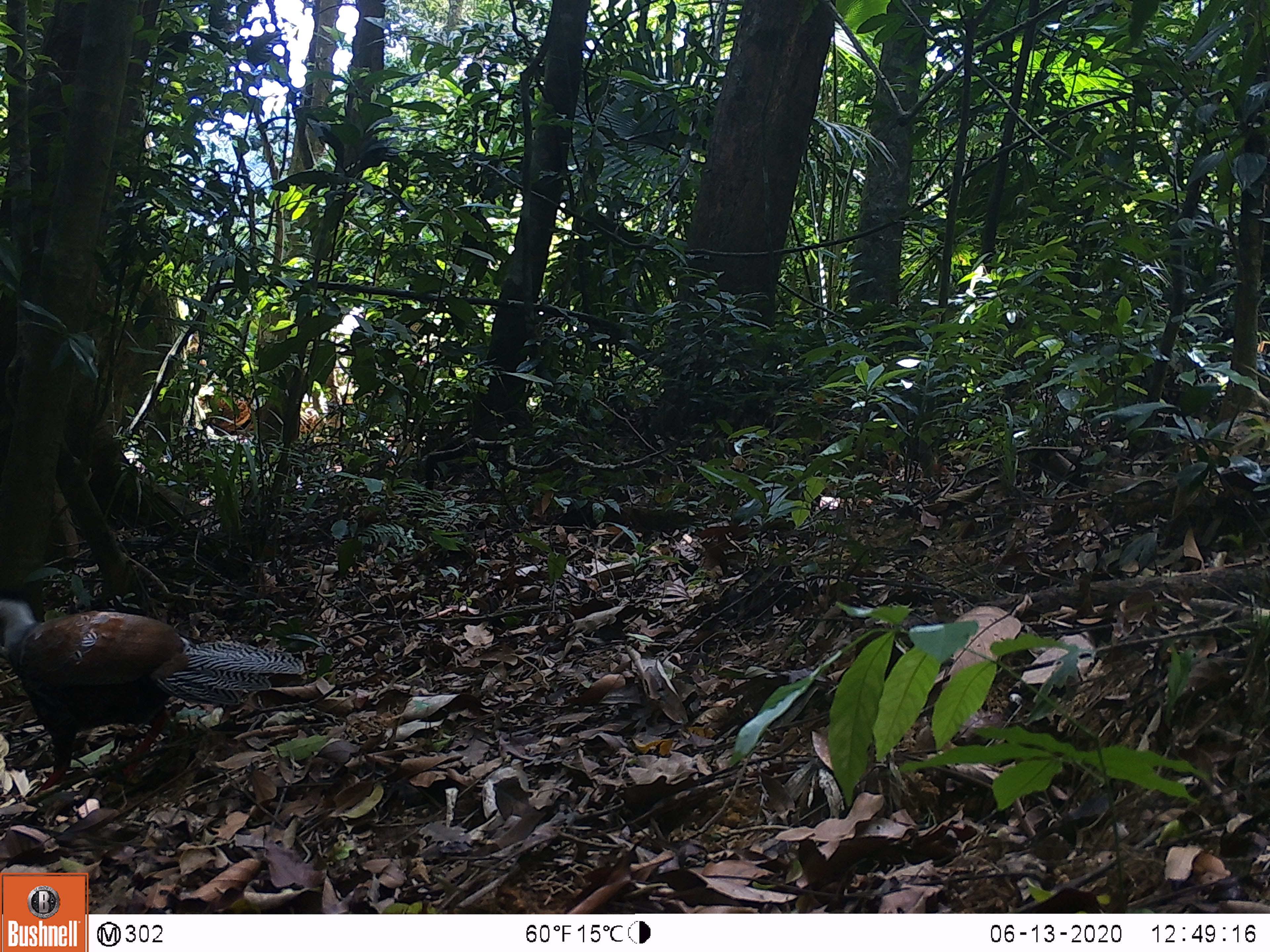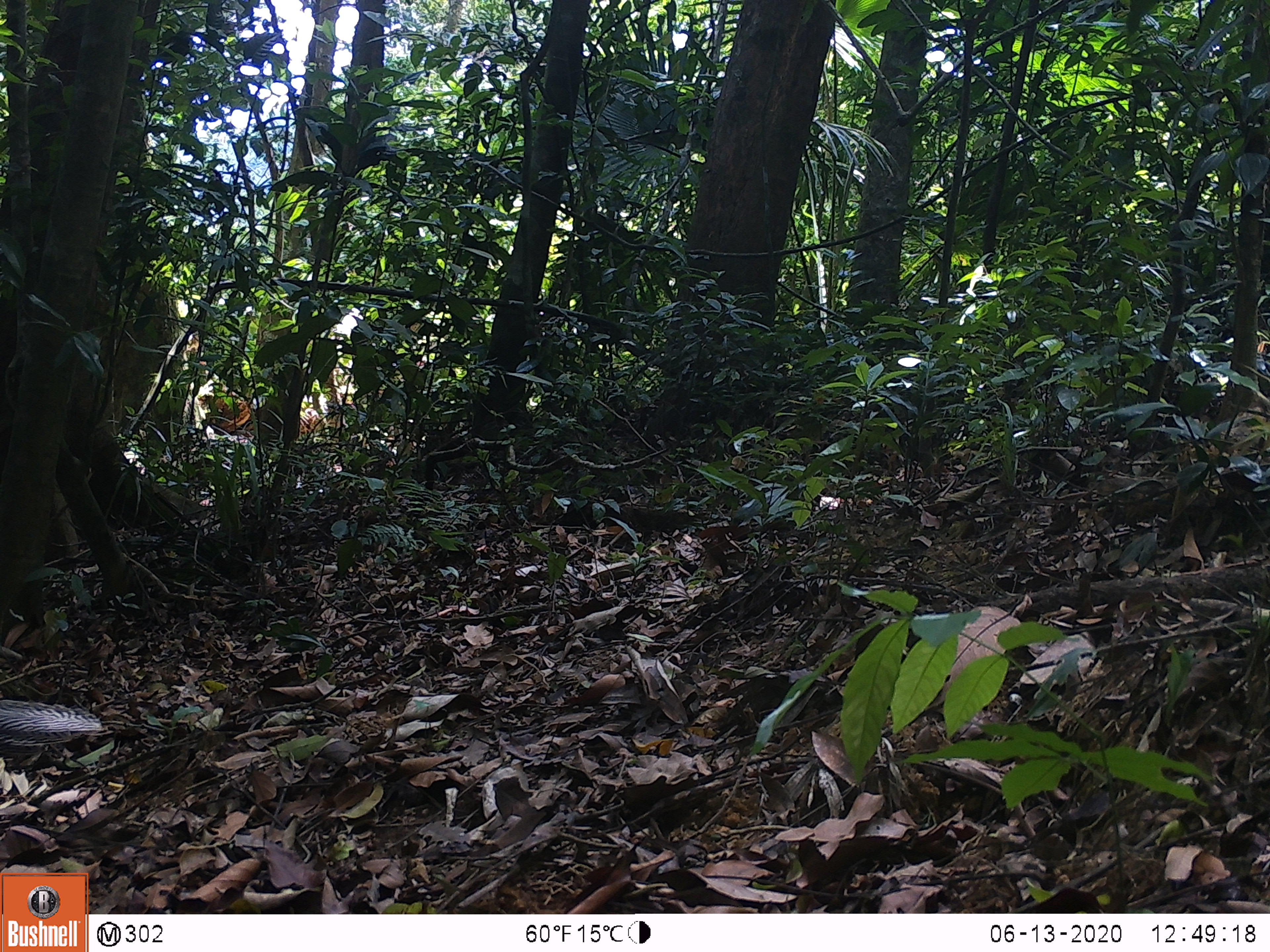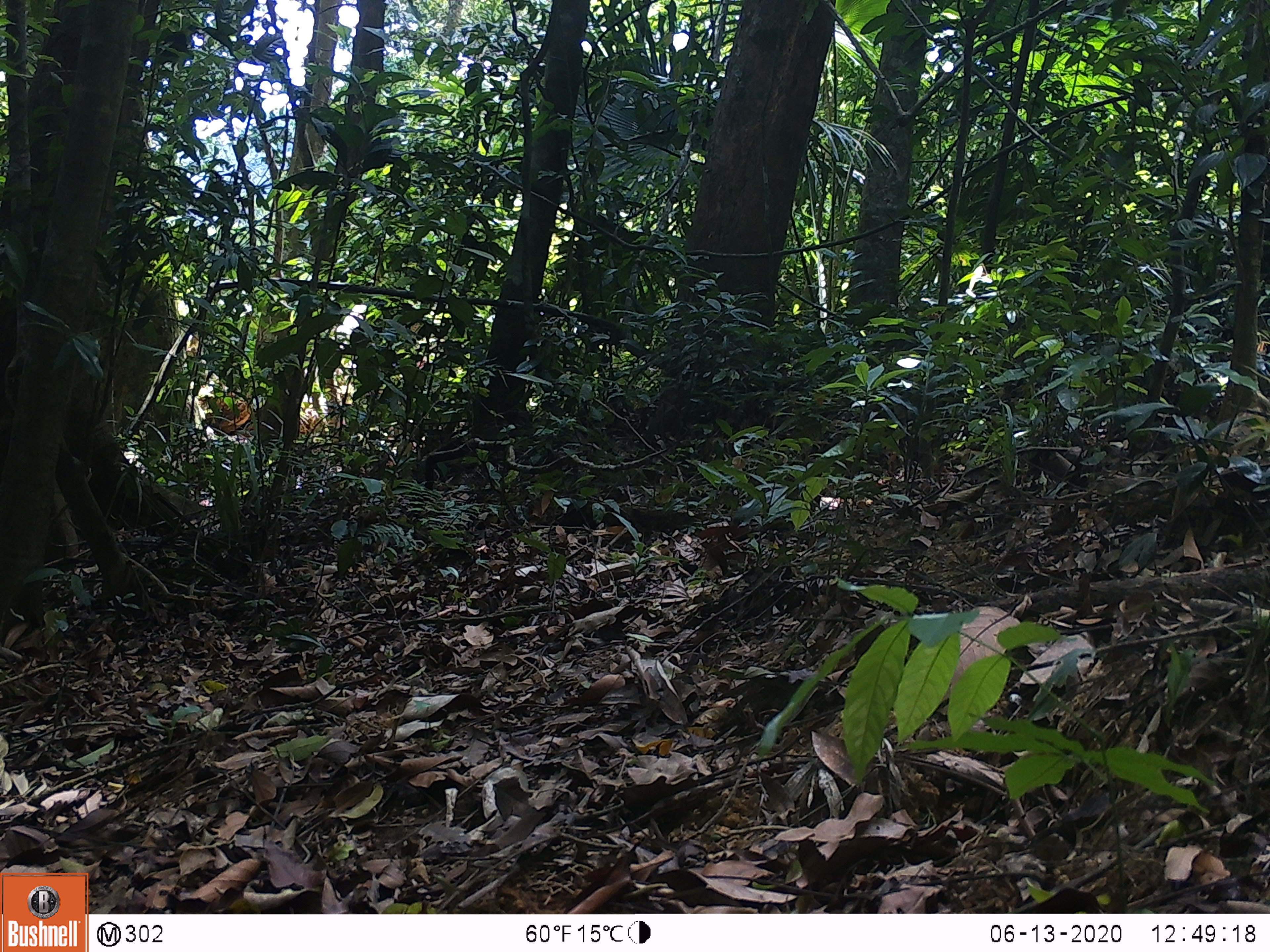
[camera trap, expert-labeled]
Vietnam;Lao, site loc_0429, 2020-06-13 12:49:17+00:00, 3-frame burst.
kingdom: Animalia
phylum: Chordata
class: Aves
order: Galliformes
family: Phasianidae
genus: Lophura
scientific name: Lophura nycthemera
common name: silver pheasant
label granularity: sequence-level